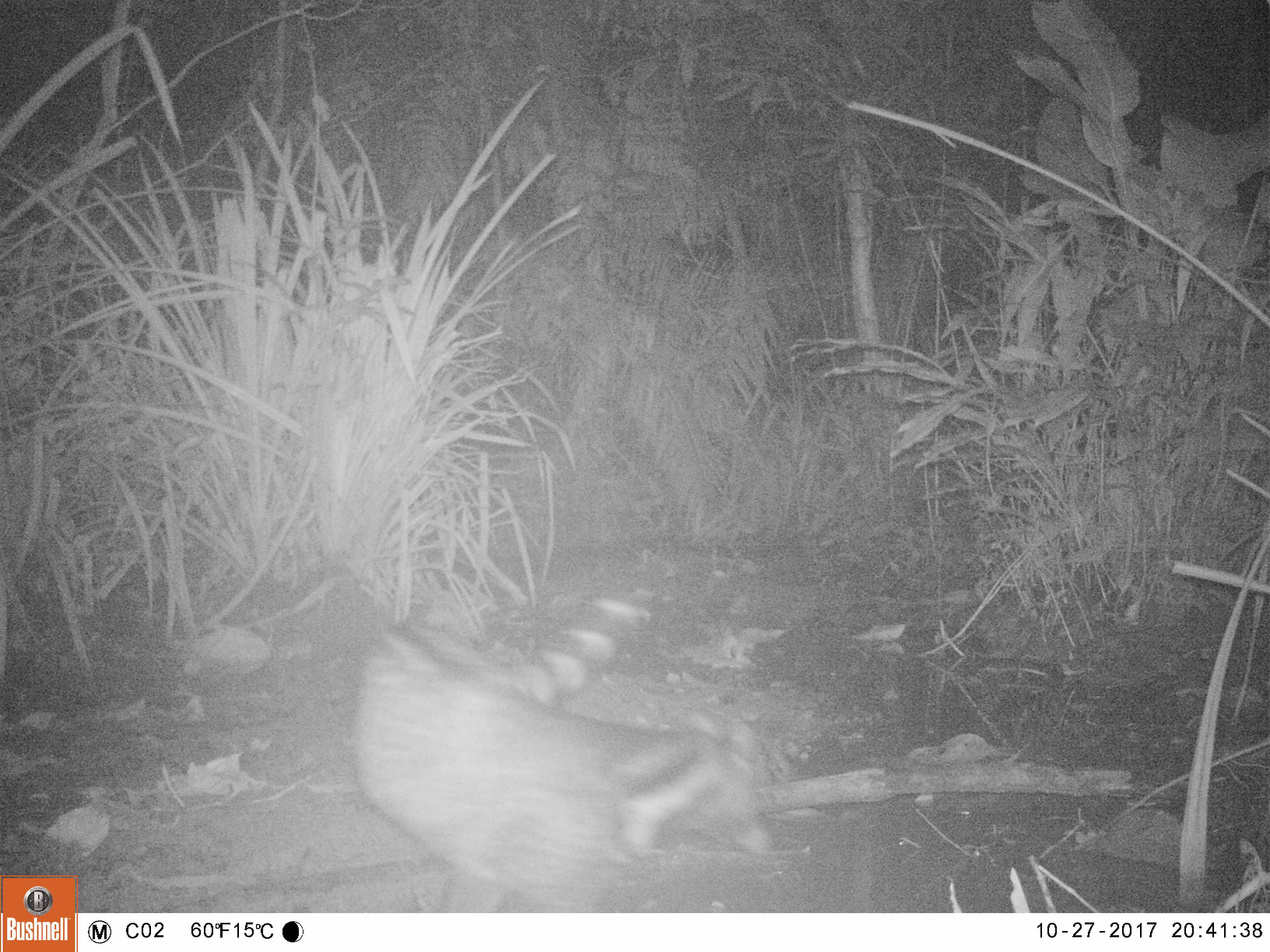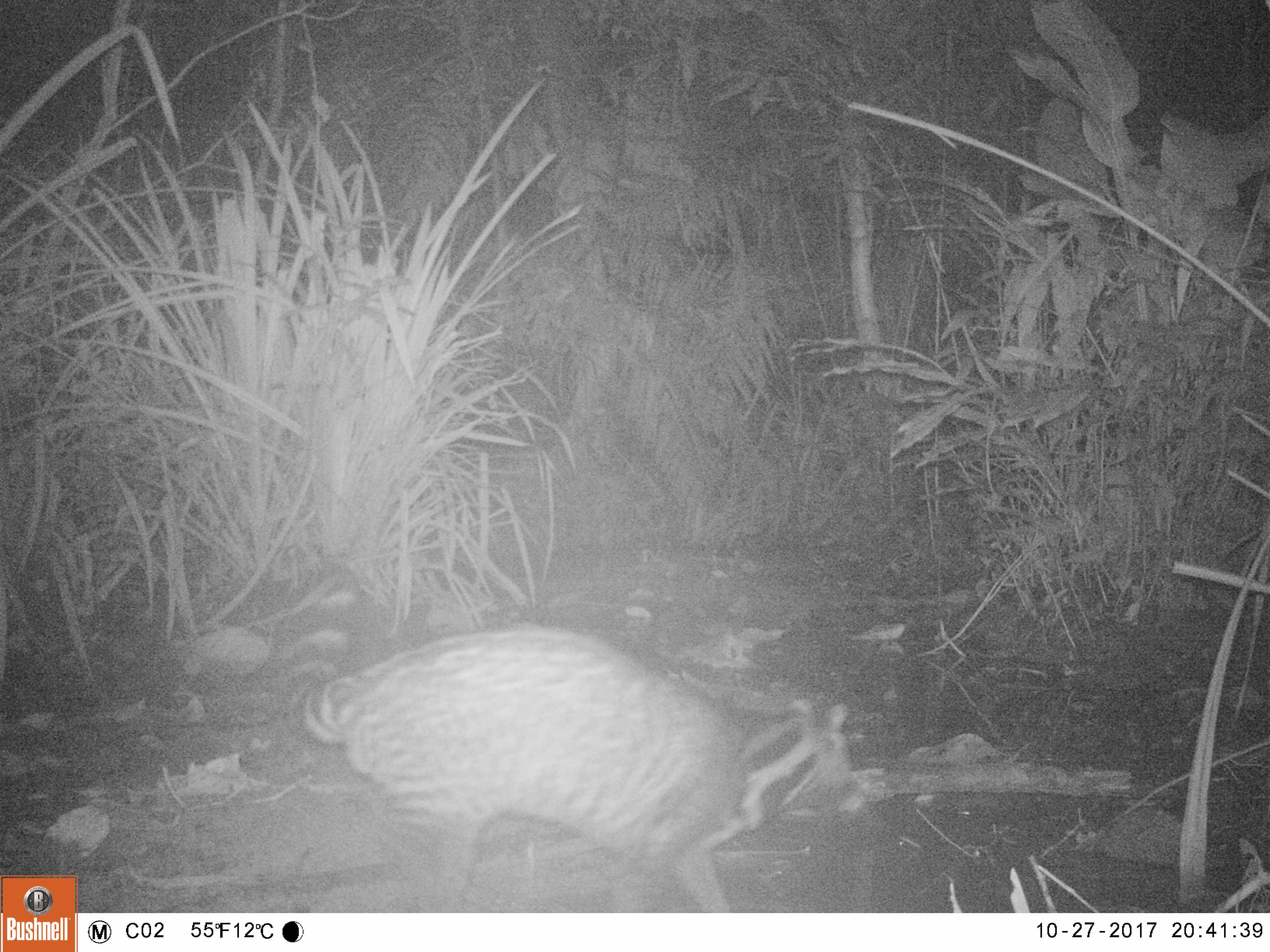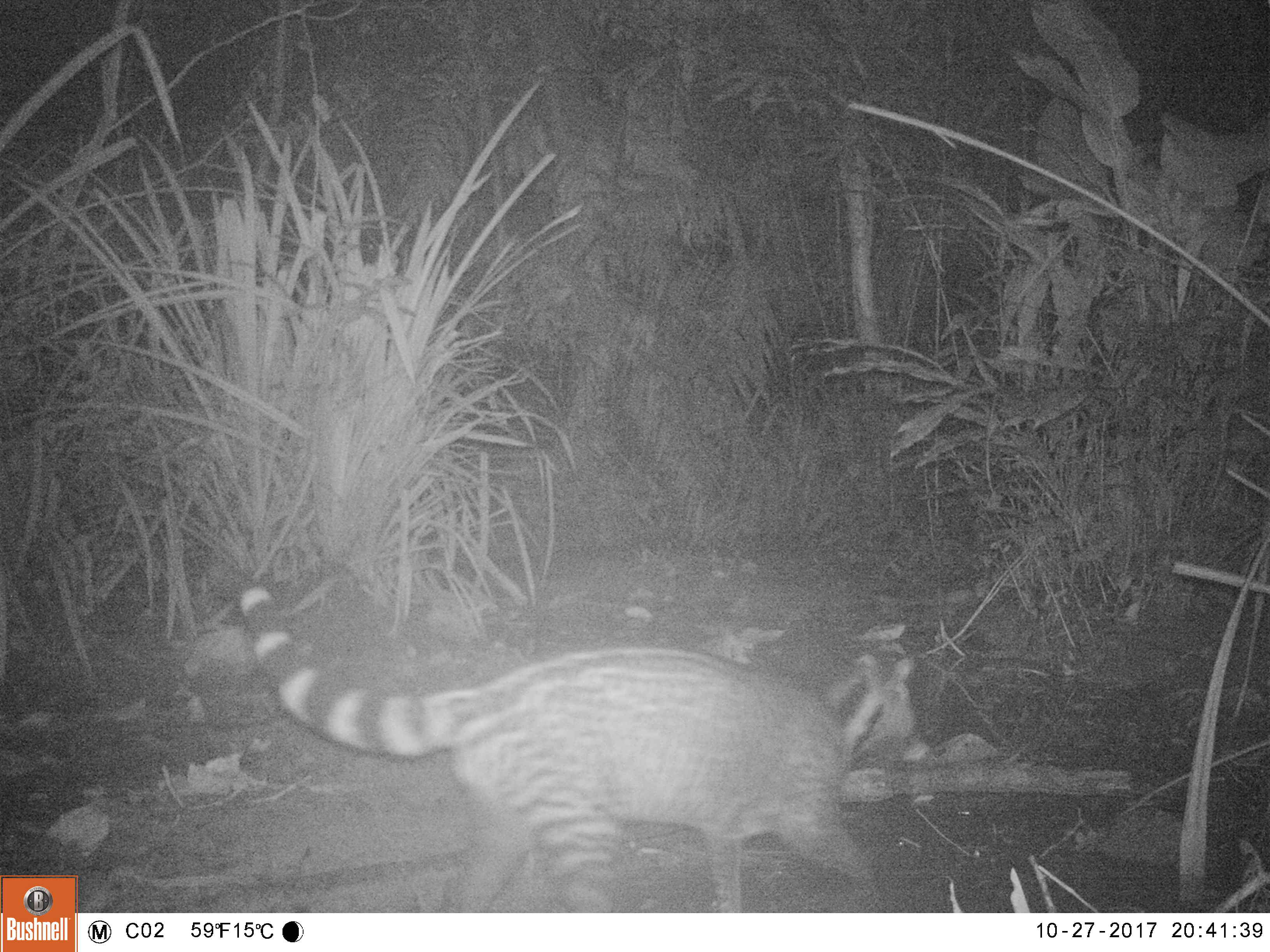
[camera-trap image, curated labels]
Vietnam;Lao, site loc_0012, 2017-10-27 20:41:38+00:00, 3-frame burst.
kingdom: Animalia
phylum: Chordata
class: Mammalia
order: Carnivora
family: Viverridae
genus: Viverra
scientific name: Viverra zibetha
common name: large indian civet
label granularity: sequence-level